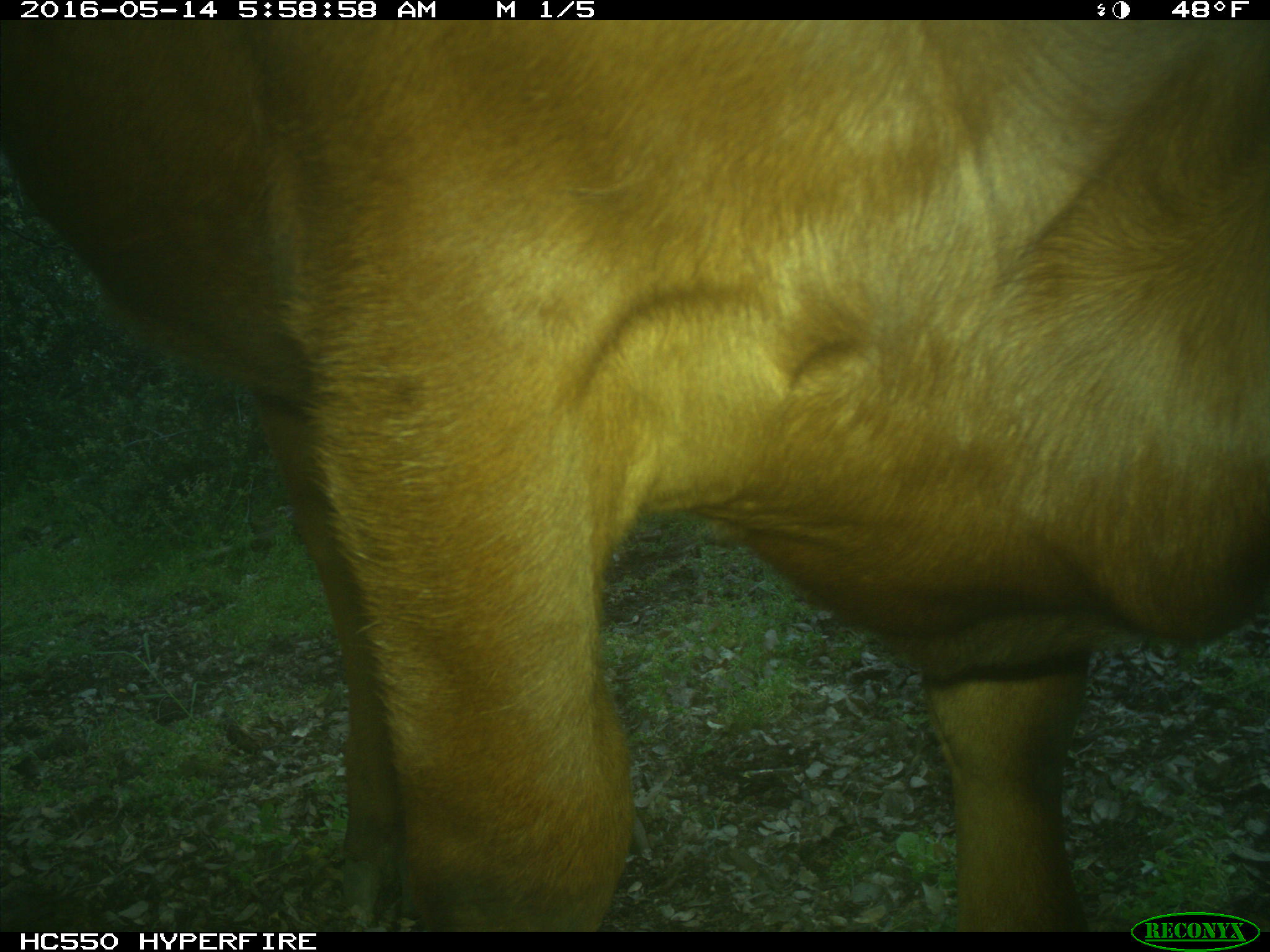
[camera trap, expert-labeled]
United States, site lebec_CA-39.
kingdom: Animalia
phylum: Chordata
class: Mammalia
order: Artiodactyla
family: Bovidae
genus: Bos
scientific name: Bos taurus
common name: domestic cow